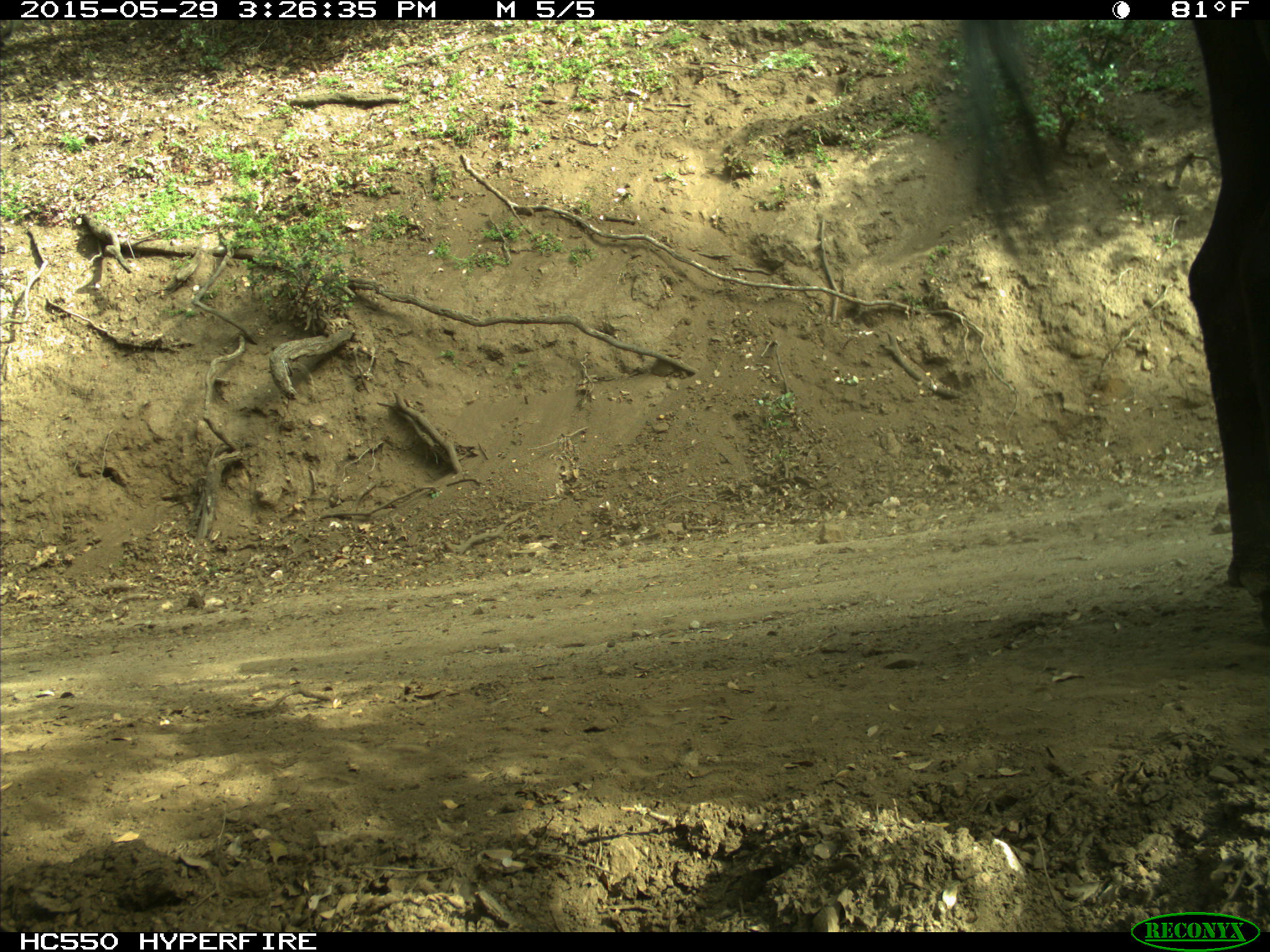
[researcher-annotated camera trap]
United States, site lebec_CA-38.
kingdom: Animalia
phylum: Chordata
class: Mammalia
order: Artiodactyla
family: Bovidae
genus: Bos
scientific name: Bos taurus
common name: domestic cow